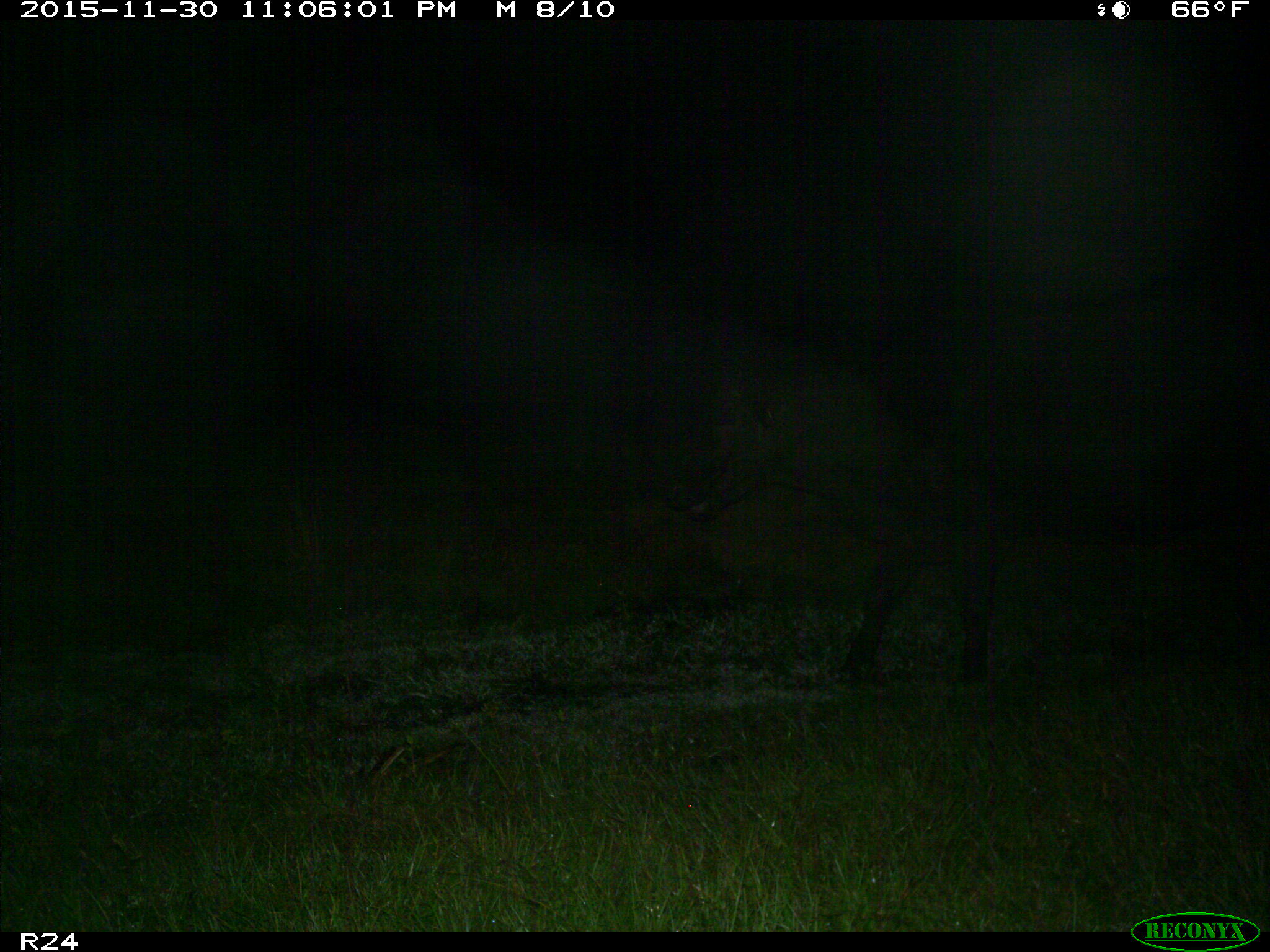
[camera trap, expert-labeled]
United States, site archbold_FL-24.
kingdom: Animalia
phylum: Chordata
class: Mammalia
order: Artiodactyla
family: Bovidae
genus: Bos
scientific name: Bos taurus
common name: domestic cow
Bos taurus (domestic cow).